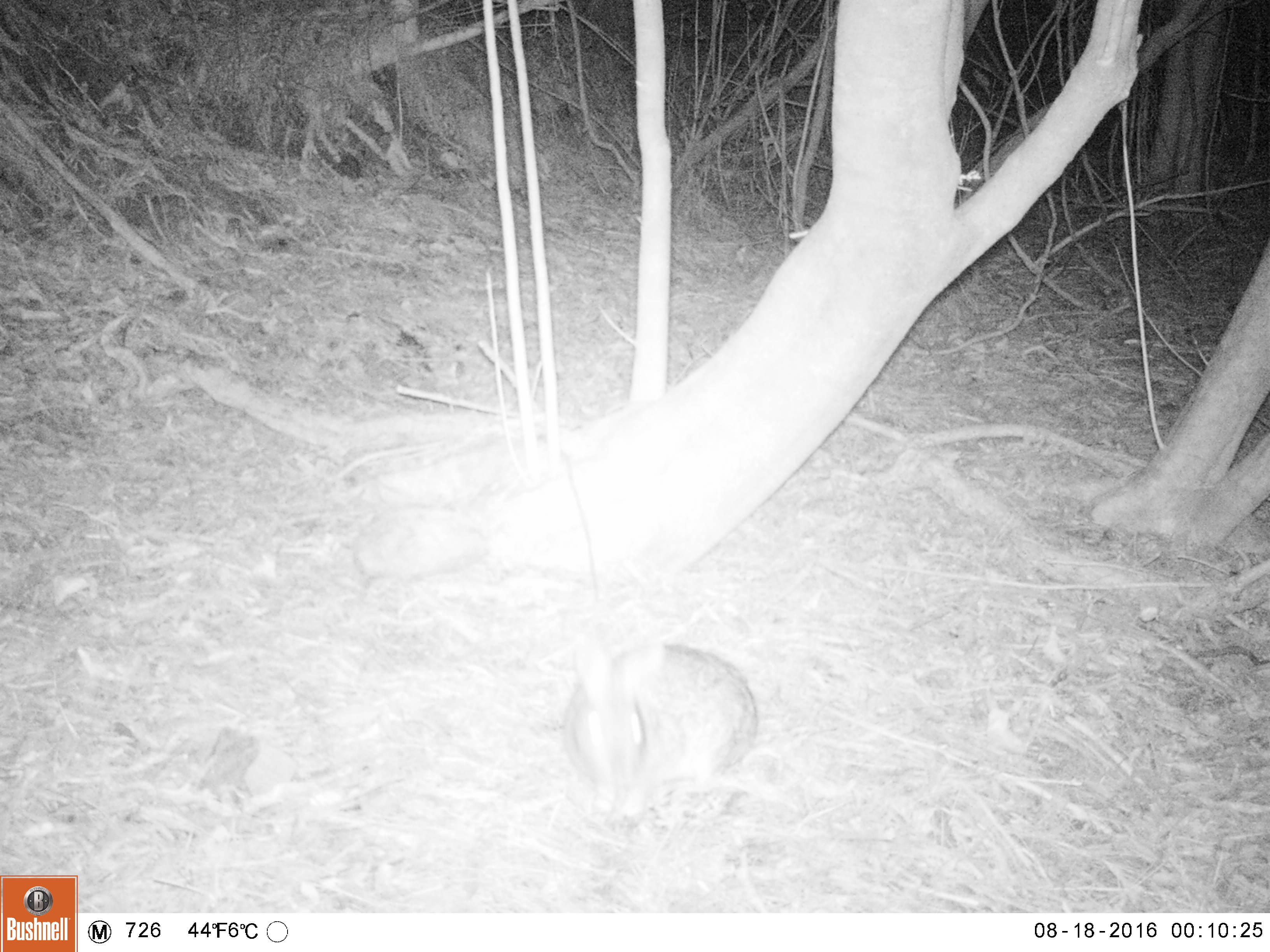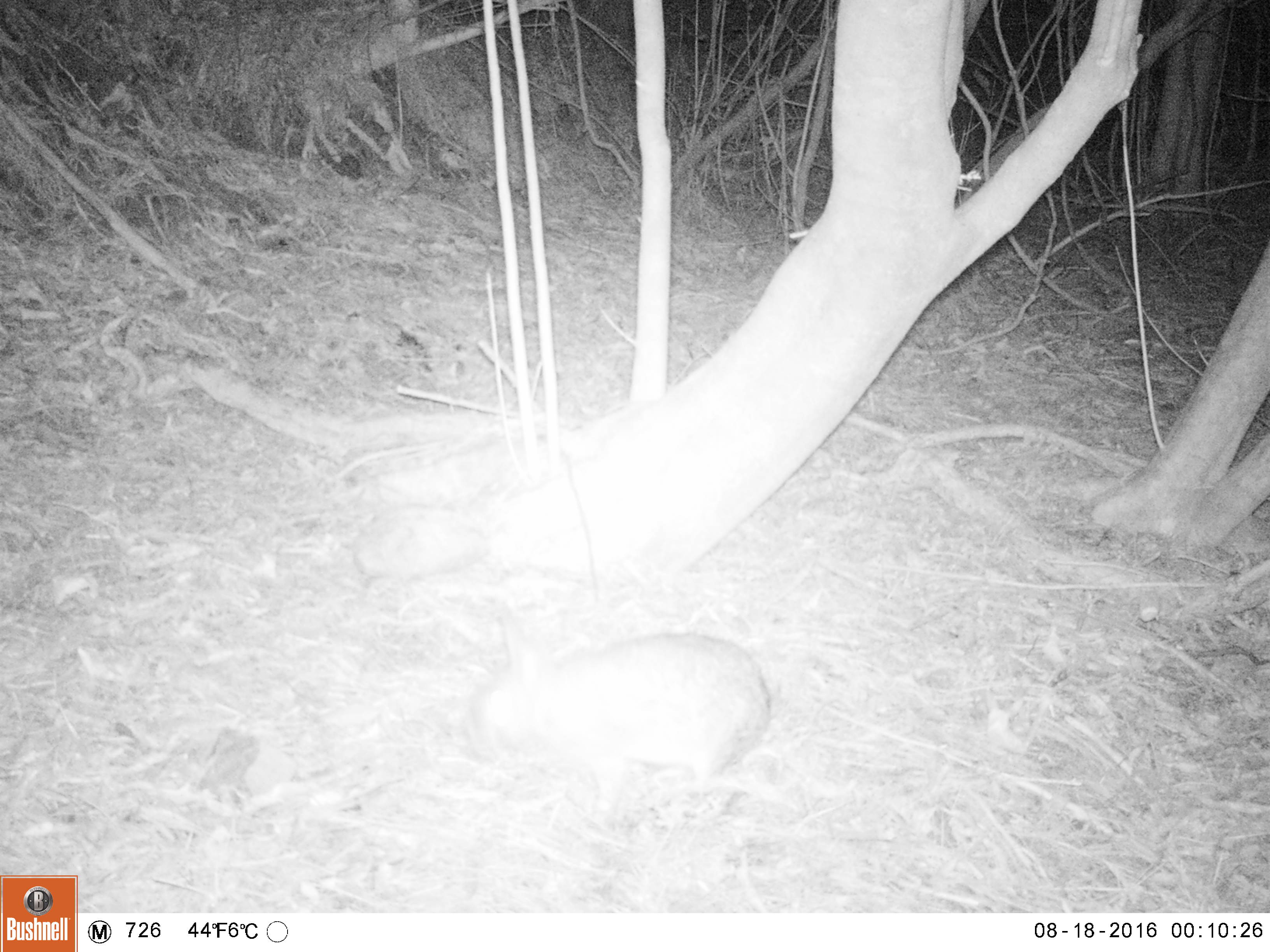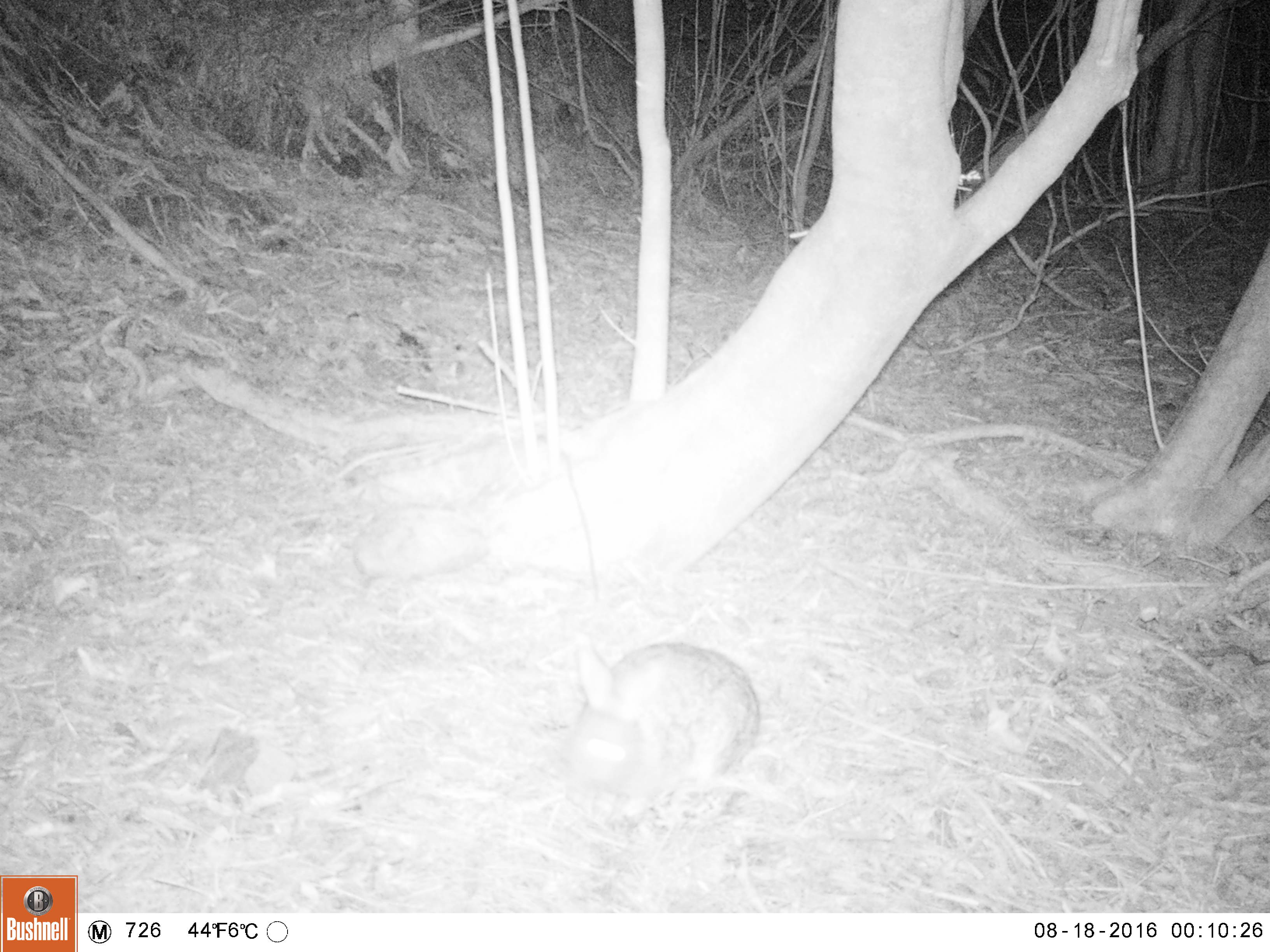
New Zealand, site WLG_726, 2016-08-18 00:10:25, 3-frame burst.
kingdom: Animalia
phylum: Chordata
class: Mammalia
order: Lagomorpha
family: Leporidae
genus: Oryctolagus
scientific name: Oryctolagus cuniculus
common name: european rabbit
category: rabbit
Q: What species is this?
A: Rabbit (european rabbit) (Oryctolagus cuniculus).